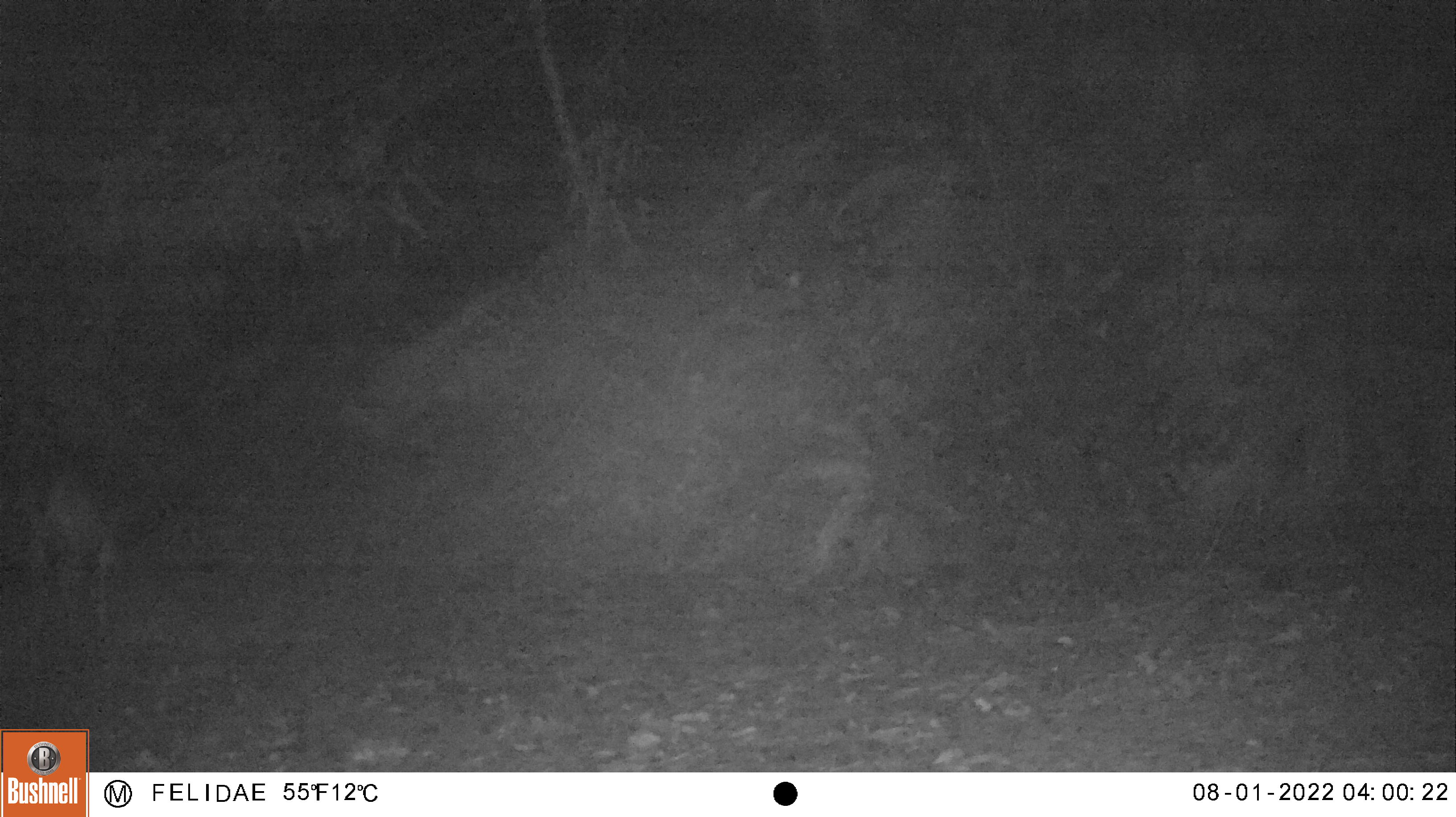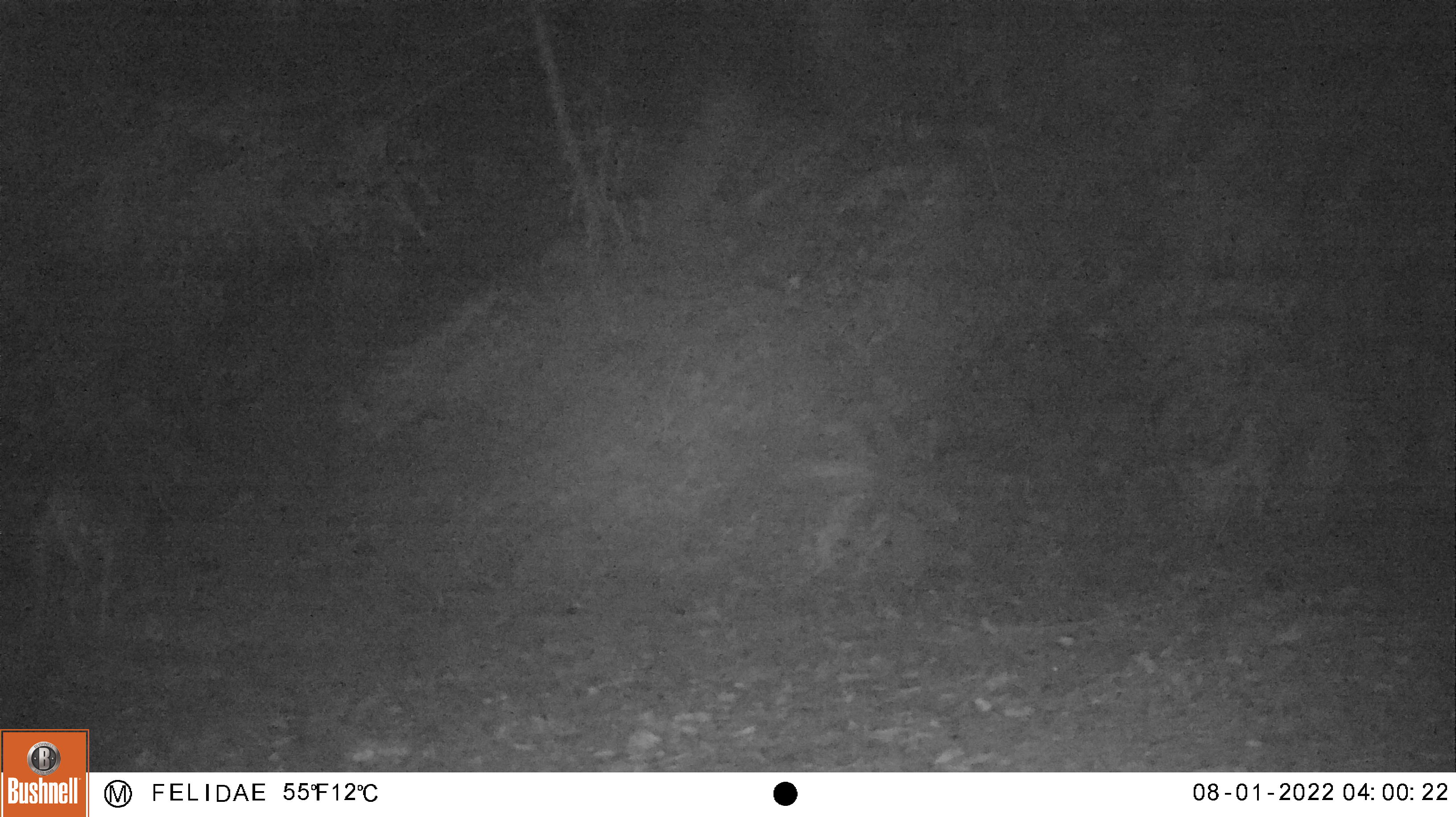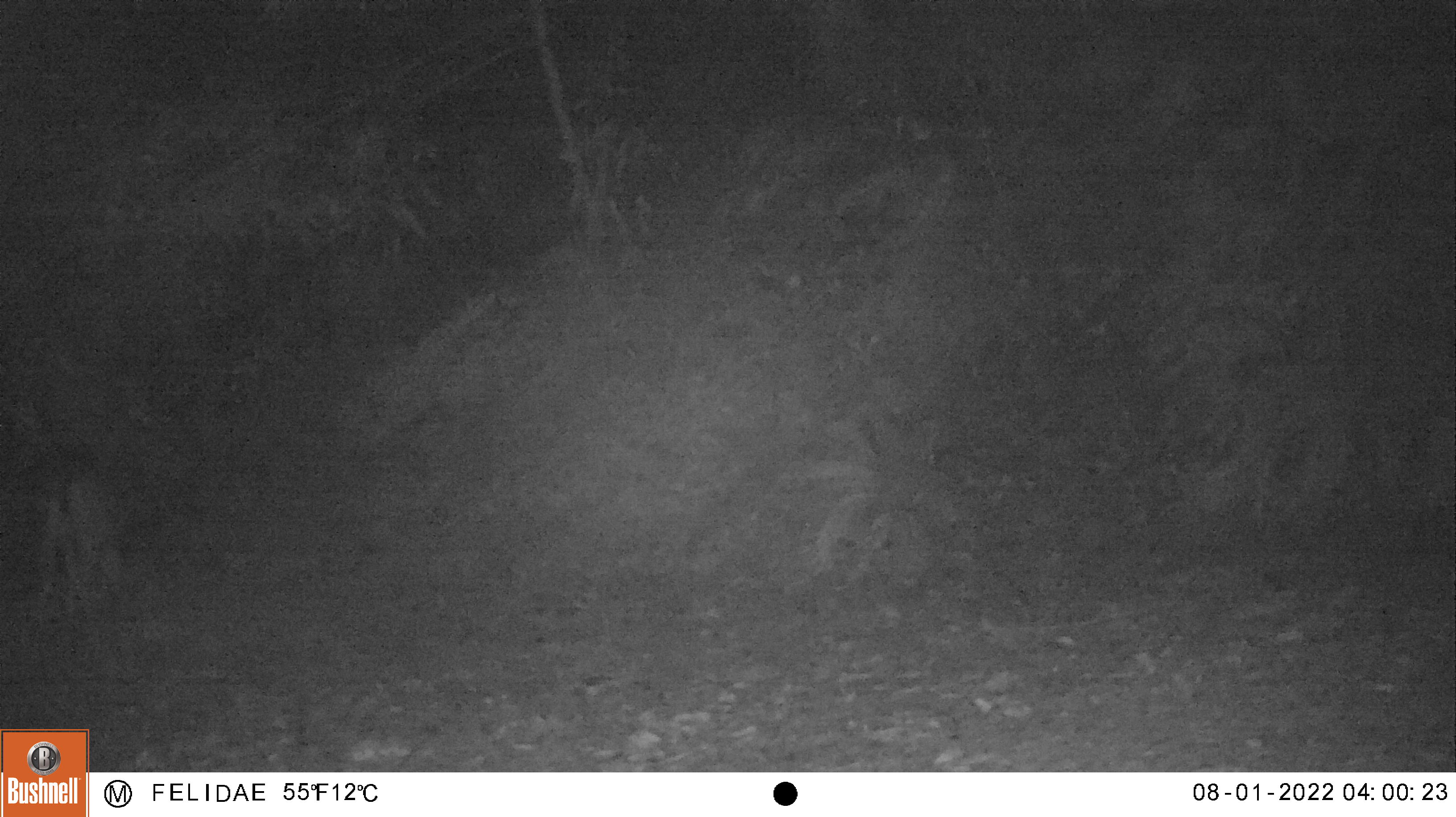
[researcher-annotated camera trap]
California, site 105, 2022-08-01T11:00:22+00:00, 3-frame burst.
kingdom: Animalia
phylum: Chordata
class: Mammalia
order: Artiodactyla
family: Cervidae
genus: Odocoileus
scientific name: Odocoileus hemionus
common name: mule deer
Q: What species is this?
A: Mule deer (Odocoileus hemionus).